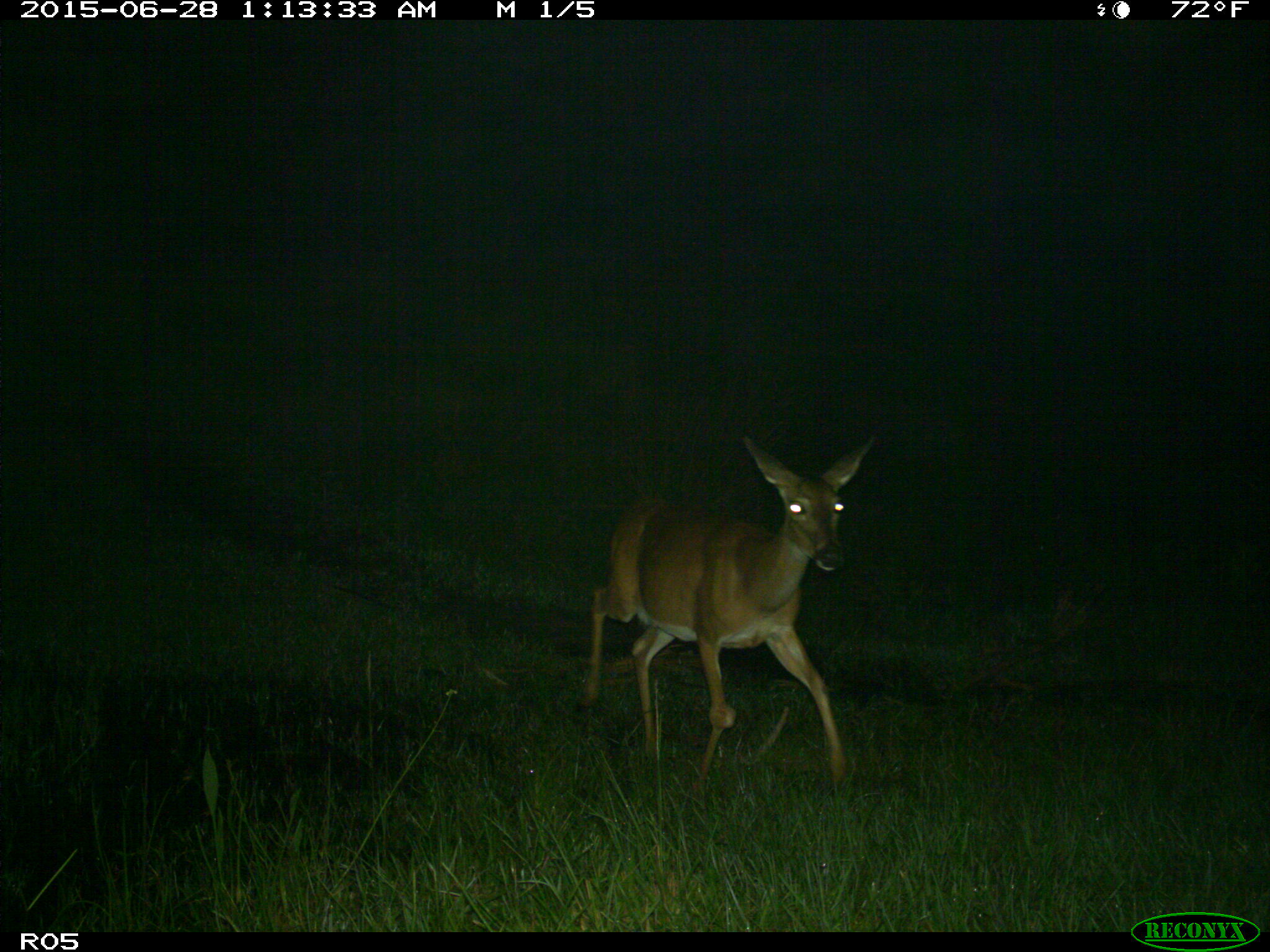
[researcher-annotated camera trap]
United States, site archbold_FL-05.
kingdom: Animalia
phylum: Chordata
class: Mammalia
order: Artiodactyla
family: Cervidae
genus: Odocoileus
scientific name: Odocoileus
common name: deer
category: unidentified deer